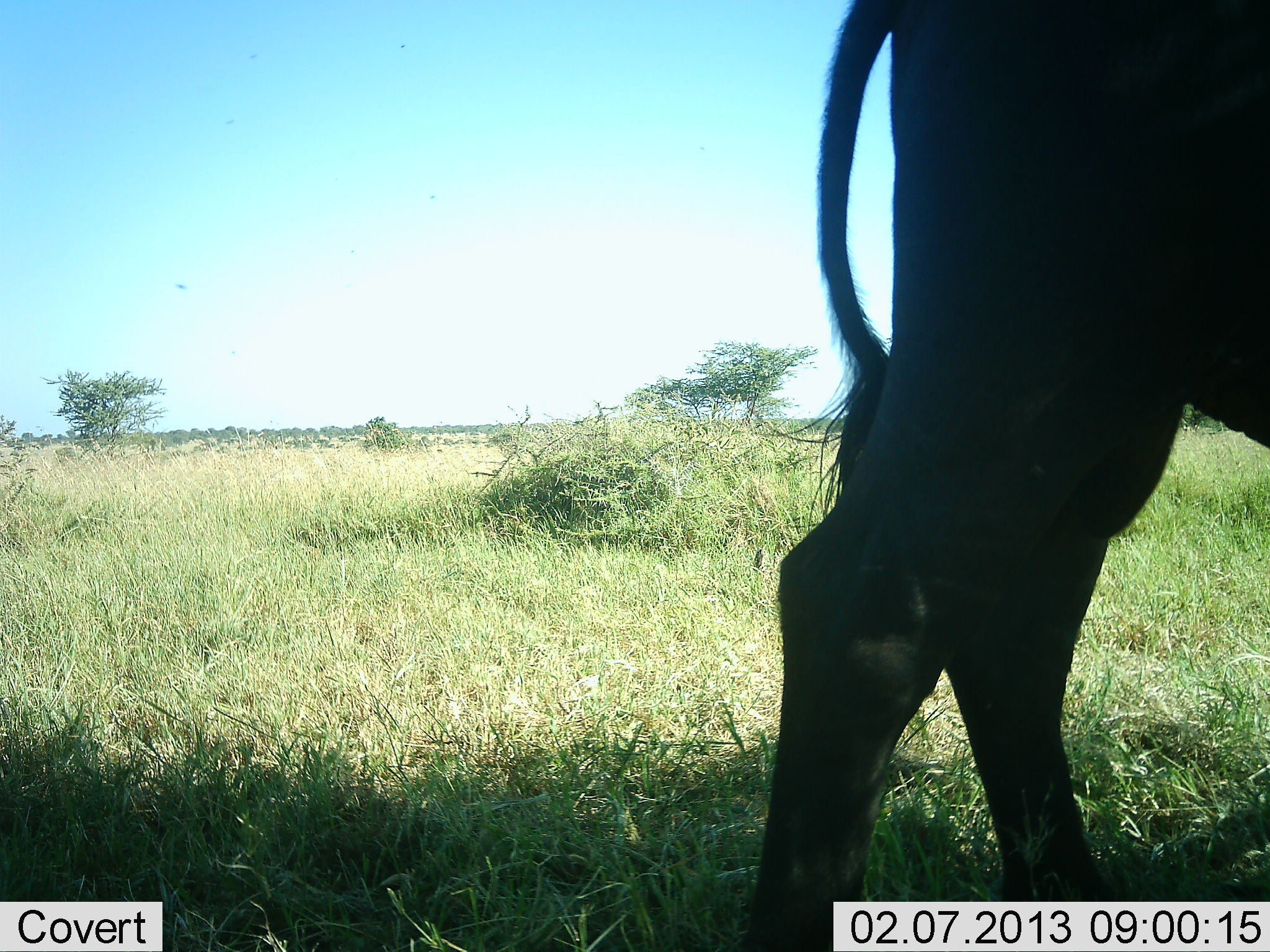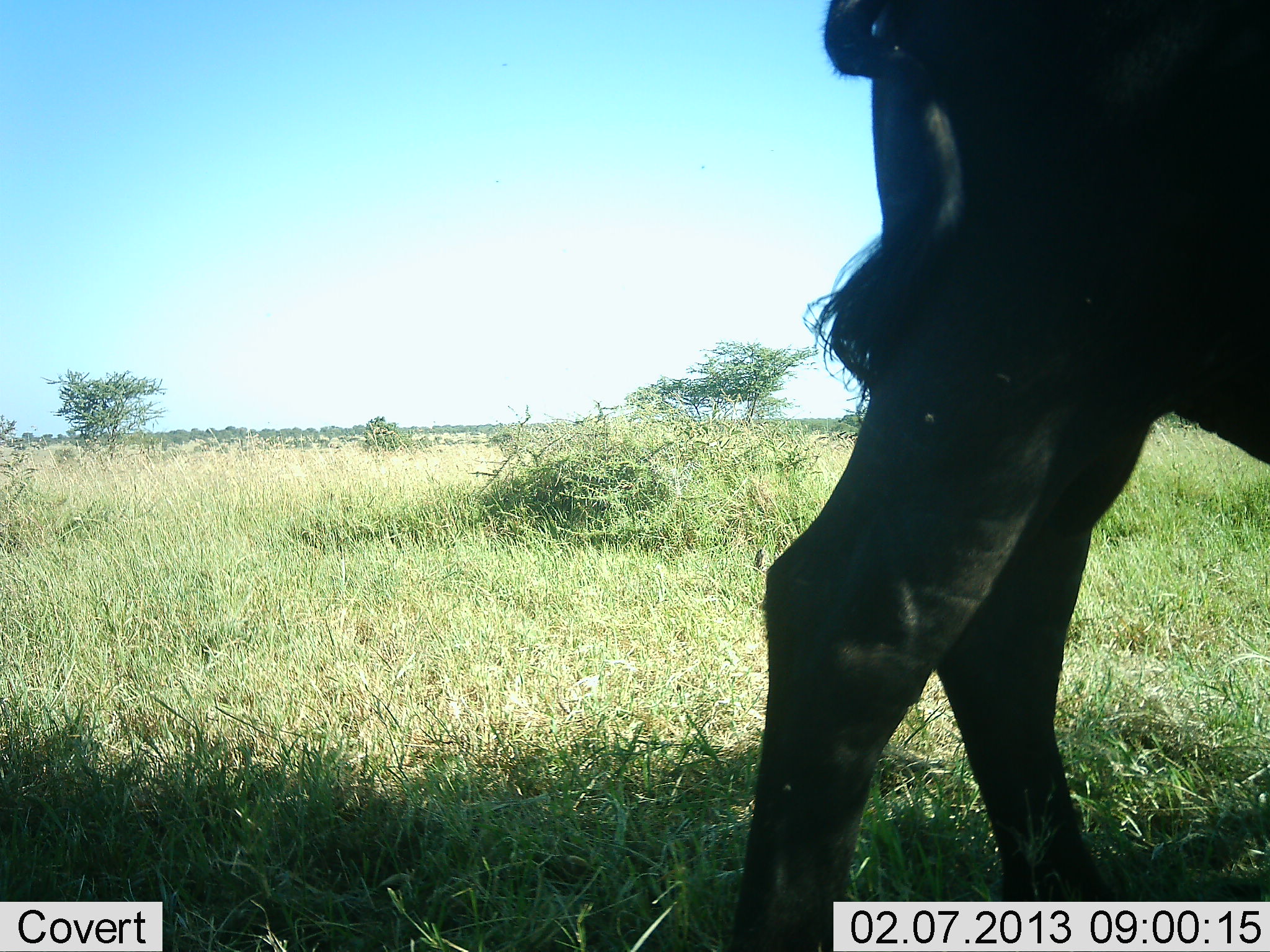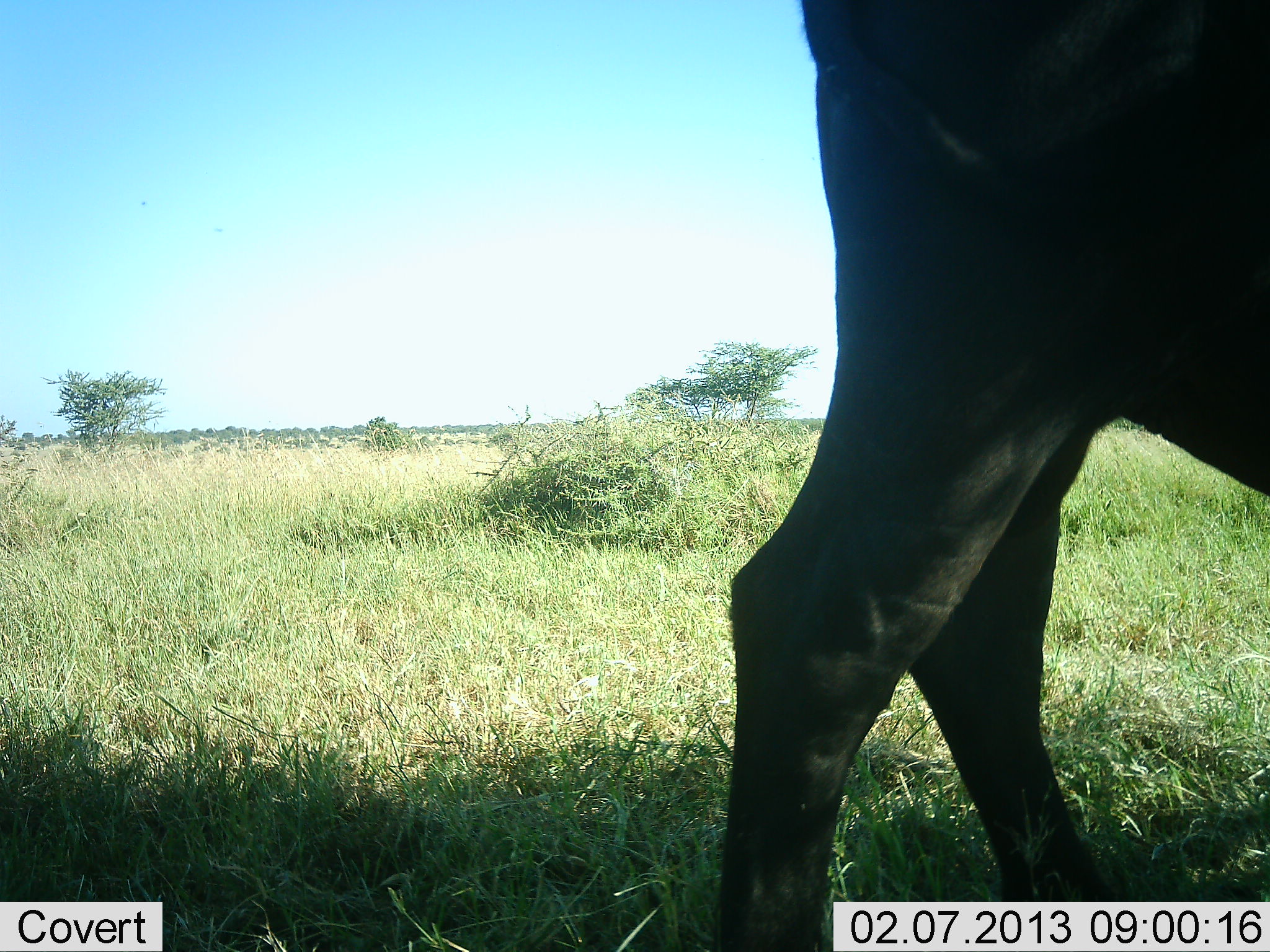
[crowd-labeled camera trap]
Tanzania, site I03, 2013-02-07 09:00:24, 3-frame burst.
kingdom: Animalia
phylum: Chordata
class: Mammalia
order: Artiodactyla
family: Bovidae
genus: Syncerus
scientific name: Syncerus caffer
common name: cape buffalo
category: buffalo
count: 1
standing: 90%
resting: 0%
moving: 14%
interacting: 0%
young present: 0%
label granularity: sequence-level